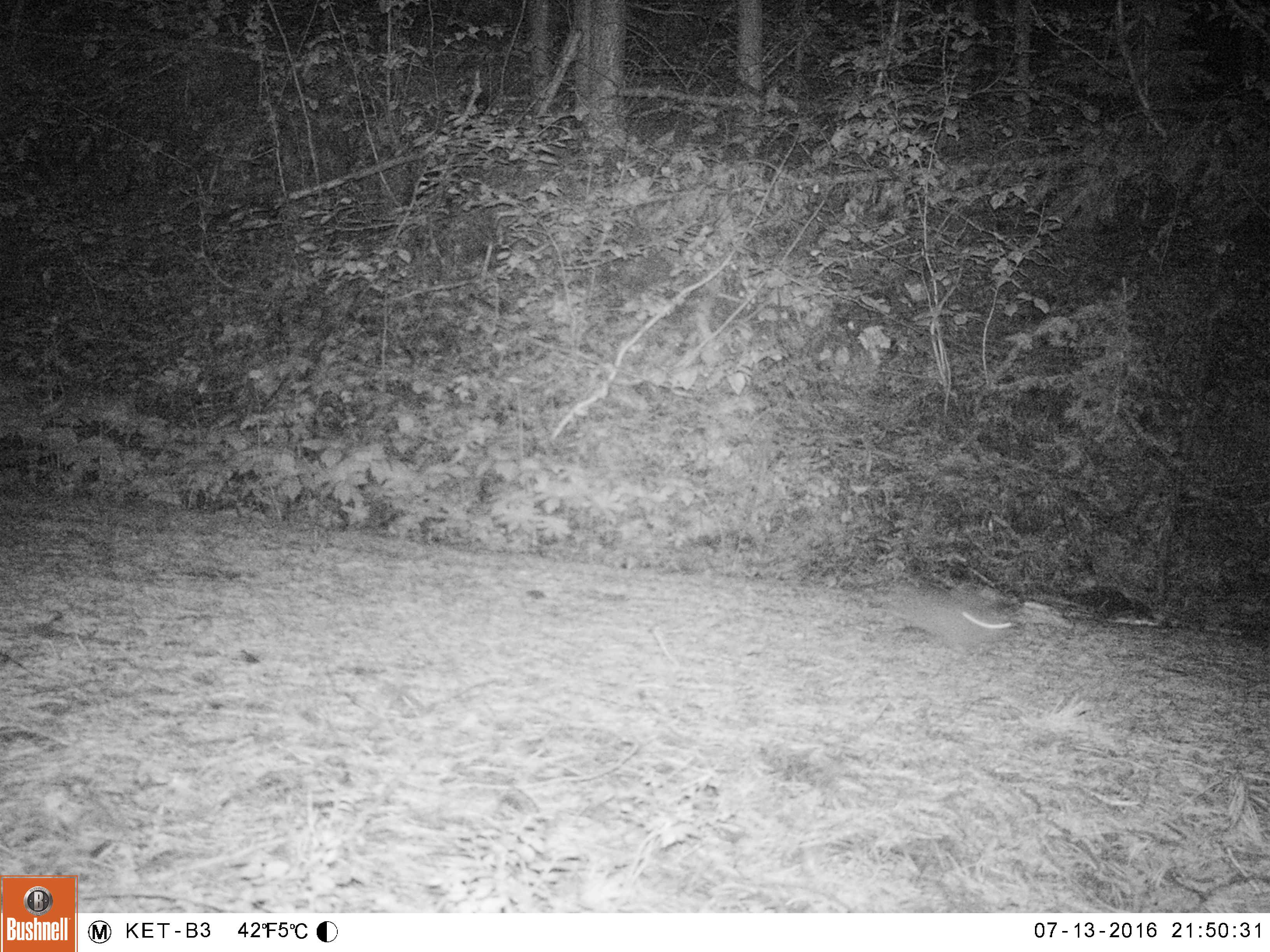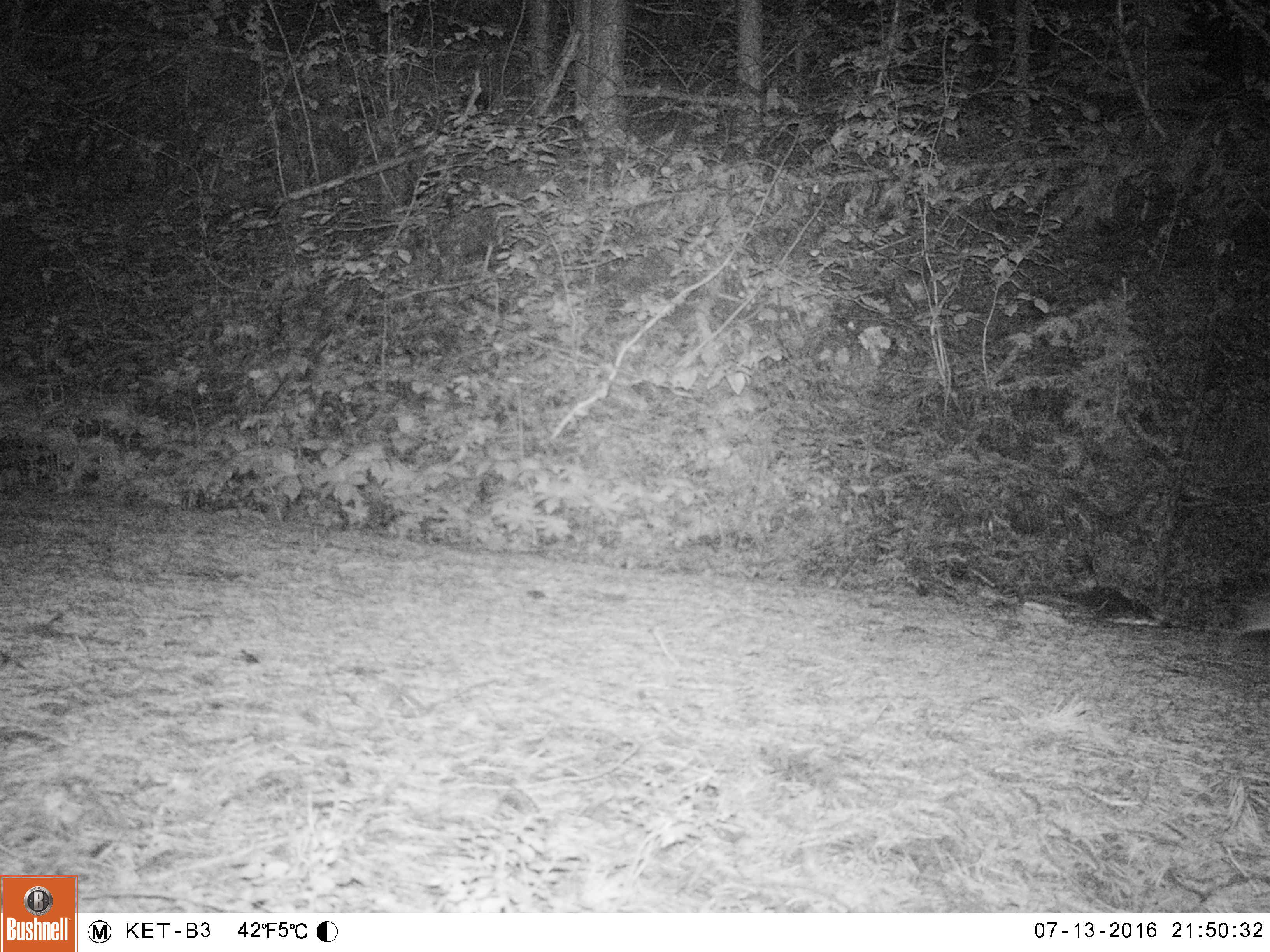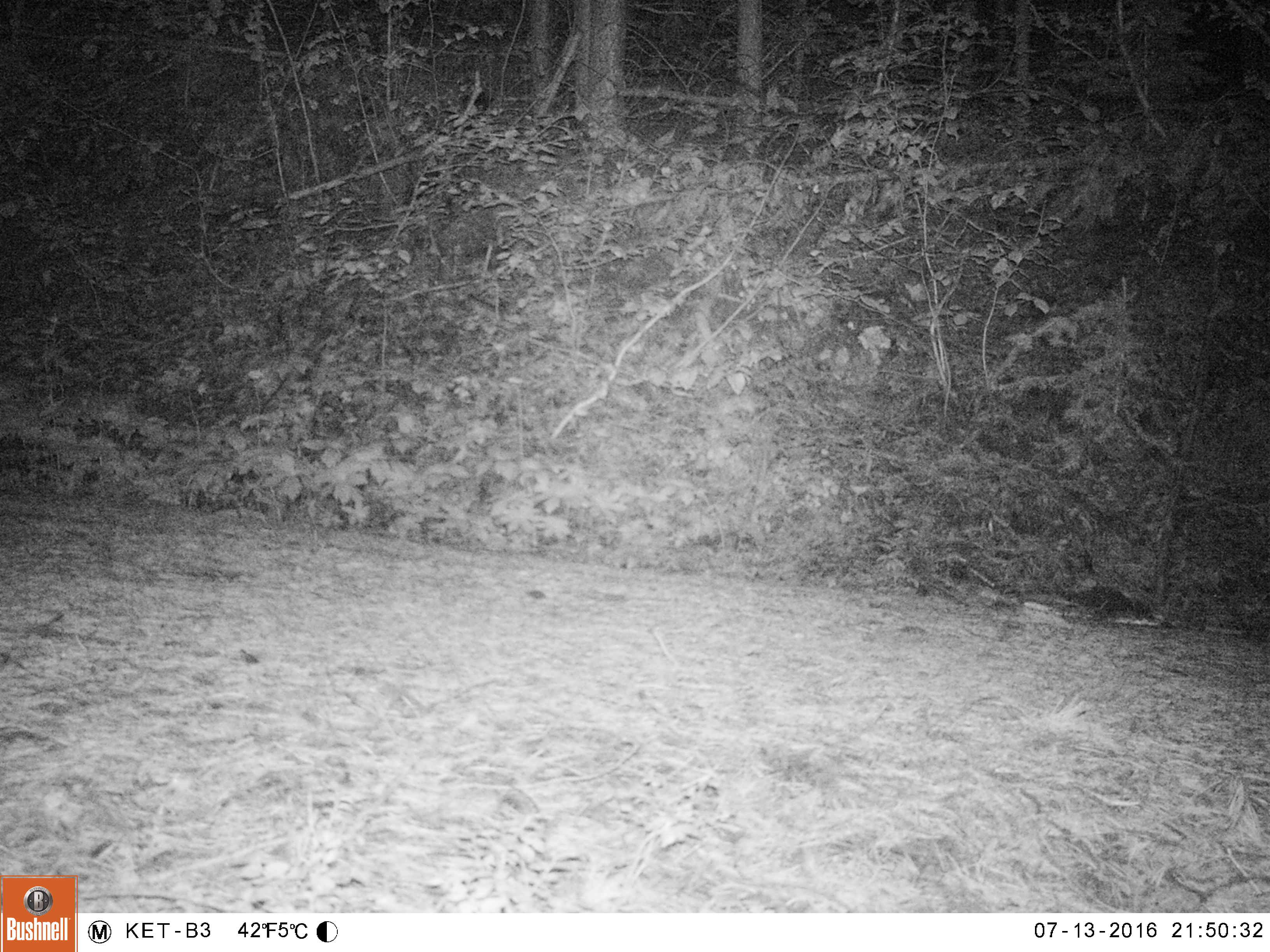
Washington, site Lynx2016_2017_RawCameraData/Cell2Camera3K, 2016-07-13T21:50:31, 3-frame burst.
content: unidentified animal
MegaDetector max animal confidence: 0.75